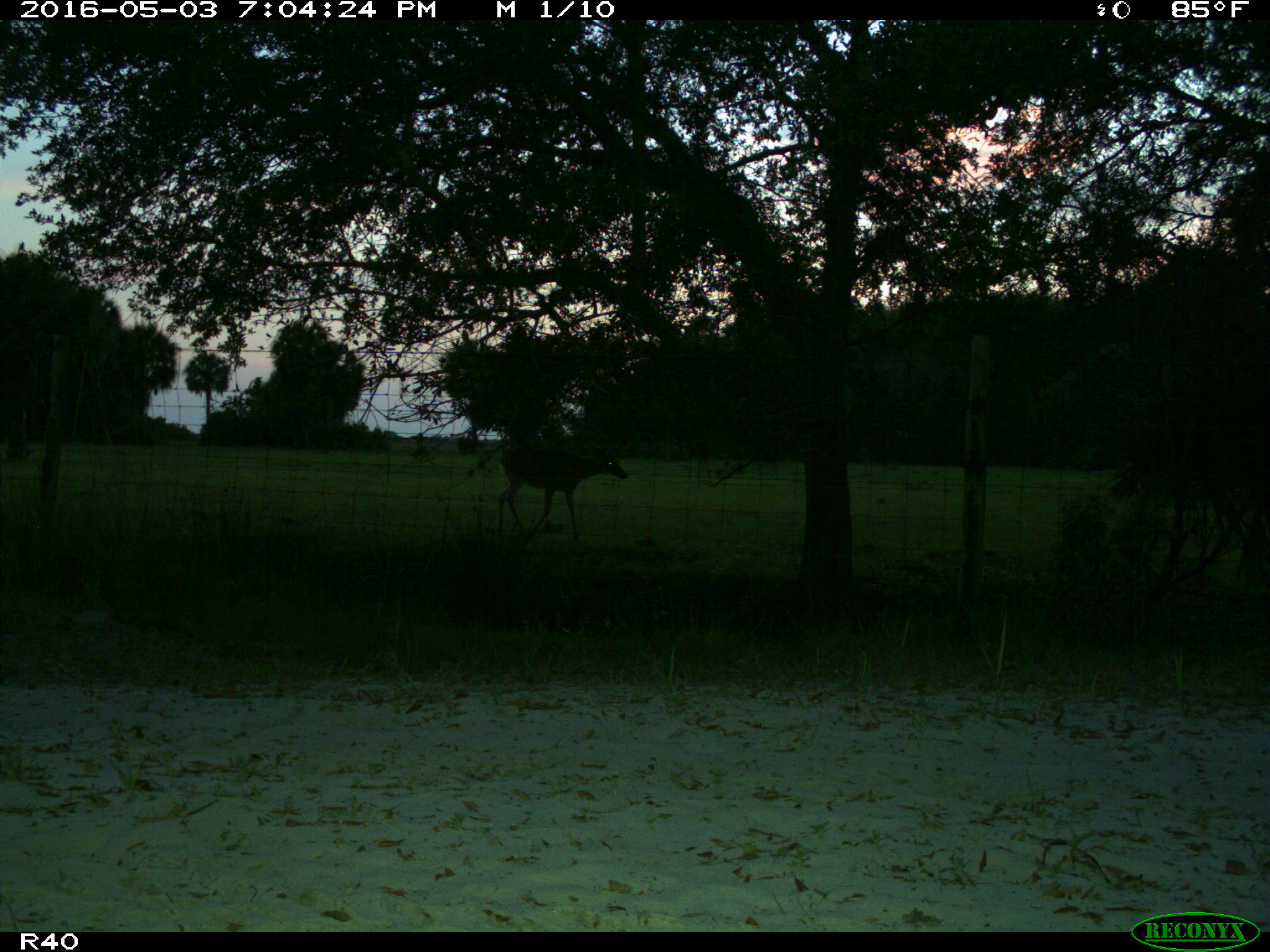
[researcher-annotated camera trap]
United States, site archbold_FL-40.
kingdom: Animalia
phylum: Chordata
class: Mammalia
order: Artiodactyla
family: Cervidae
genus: Odocoileus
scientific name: Odocoileus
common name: deer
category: unidentified deer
Unidentified deer (deer) (Odocoileus).